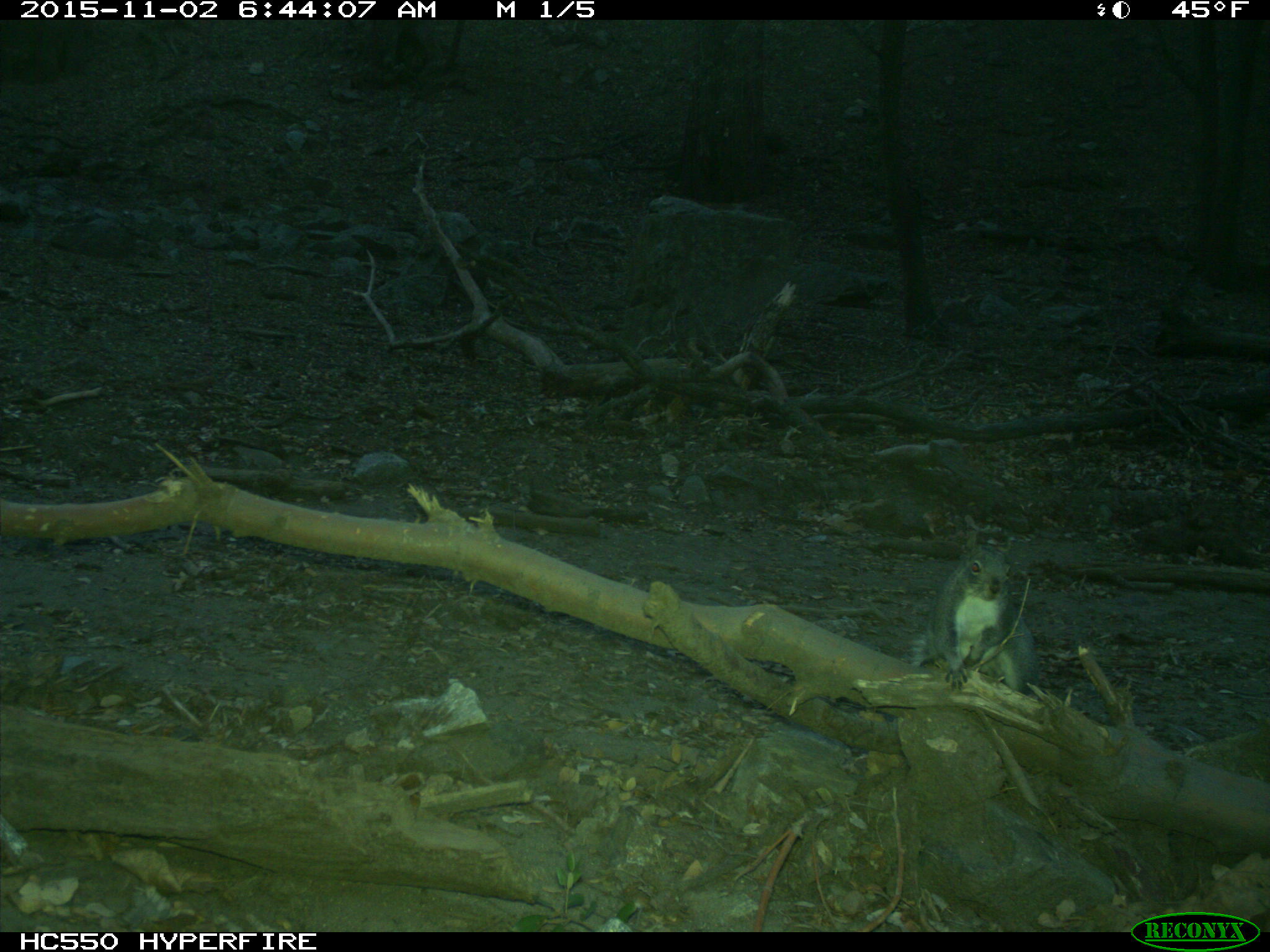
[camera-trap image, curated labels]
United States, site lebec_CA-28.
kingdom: Animalia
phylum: Chordata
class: Mammalia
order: Rodentia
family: Sciuridae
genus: Sciurus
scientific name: Sciurus carolinensis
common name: eastern gray squirrel